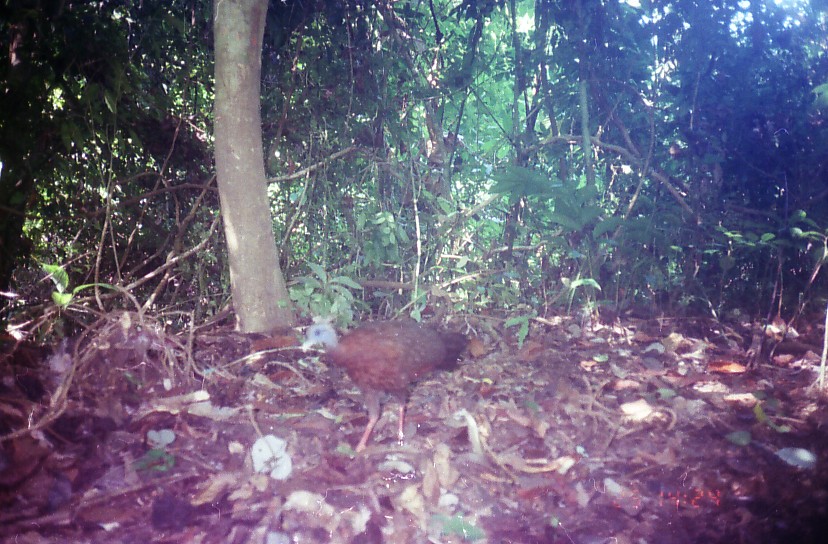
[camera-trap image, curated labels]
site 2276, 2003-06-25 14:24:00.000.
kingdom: Animalia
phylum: Chordata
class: Aves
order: Galliformes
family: Phasianidae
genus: Argusianus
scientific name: Argusianus argus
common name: great argus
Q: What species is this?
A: Argusianus argus (great argus).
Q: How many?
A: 1.